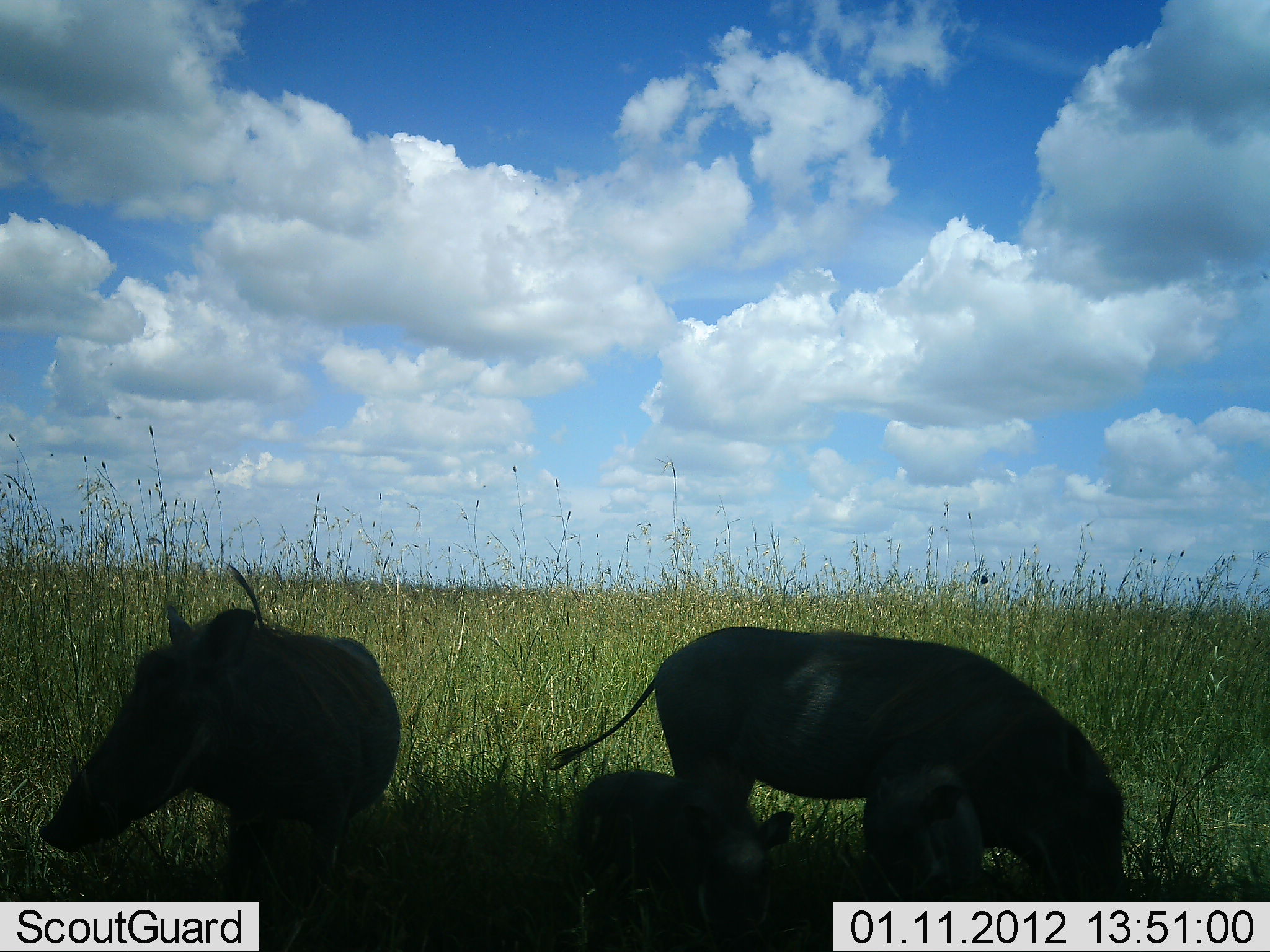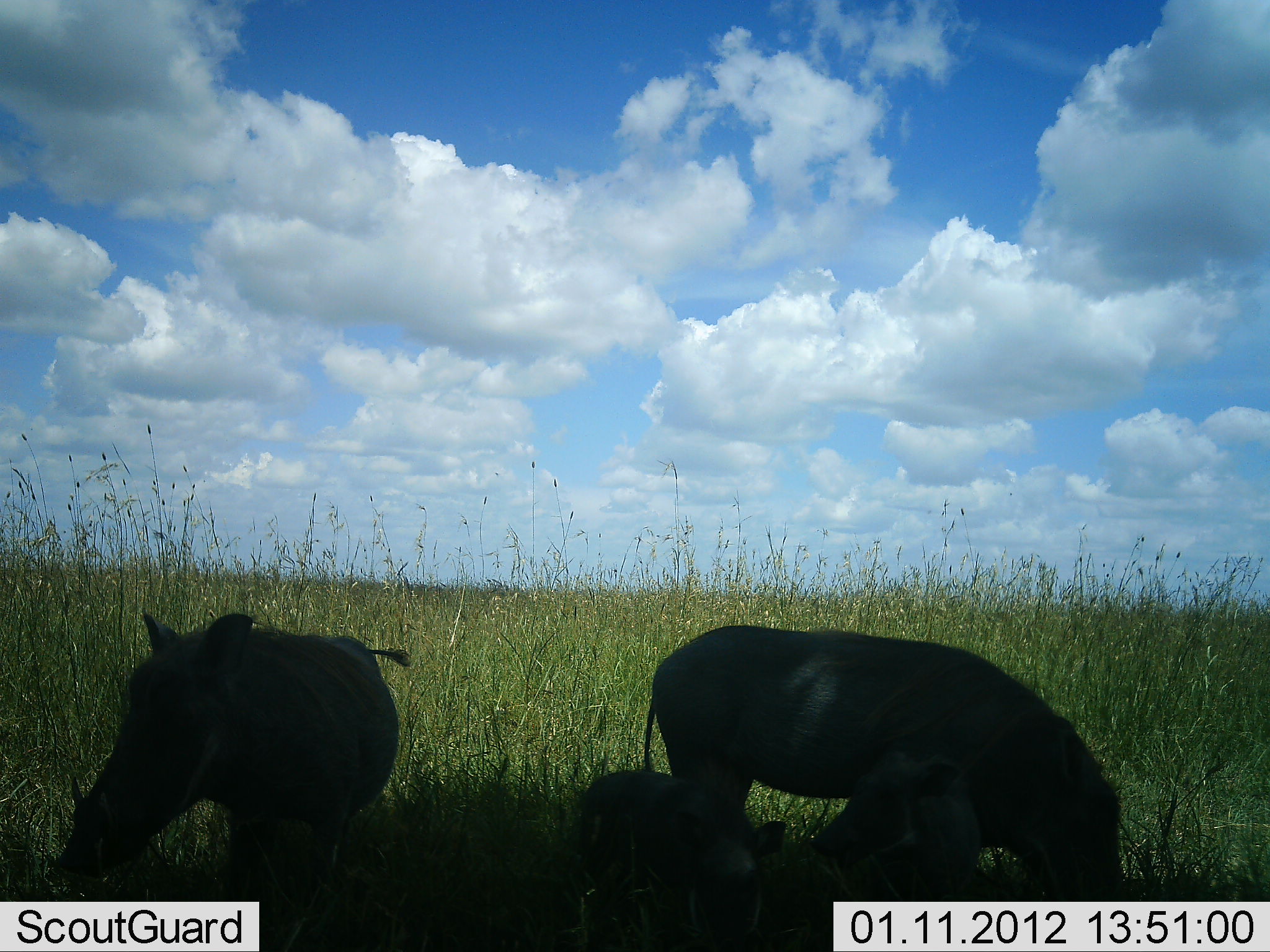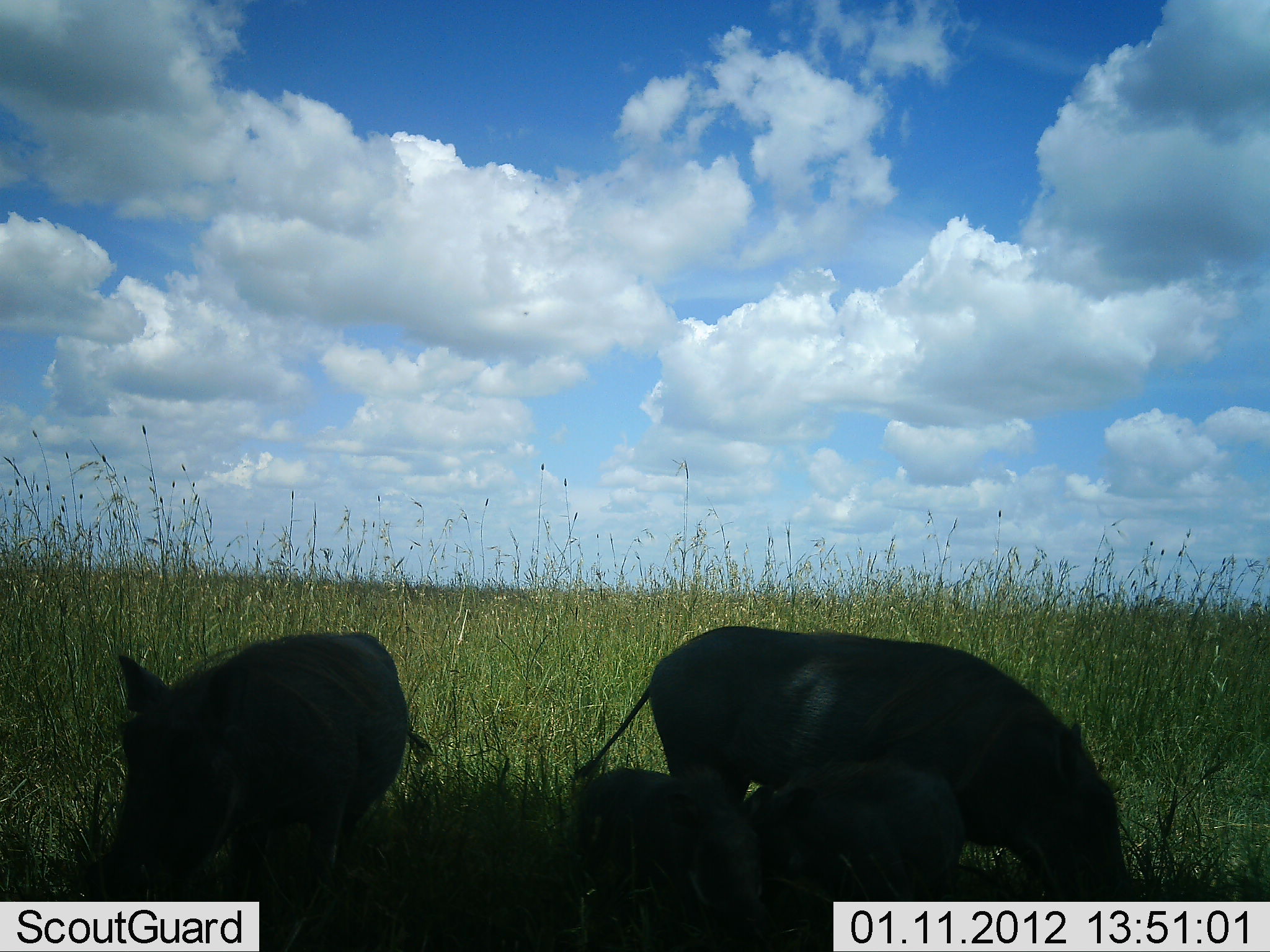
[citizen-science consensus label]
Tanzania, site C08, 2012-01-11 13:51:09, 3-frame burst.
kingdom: Animalia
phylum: Chordata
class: Mammalia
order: Artiodactyla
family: Suidae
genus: Phacochoerus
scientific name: Phacochoerus africanus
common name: warthog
Warthog (Phacochoerus africanus), count 4. Behavior (volunteer vote fractions): standing 66%, resting 9%, moving 9%, interacting 12%. Young present (vote fraction): 78%. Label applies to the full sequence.